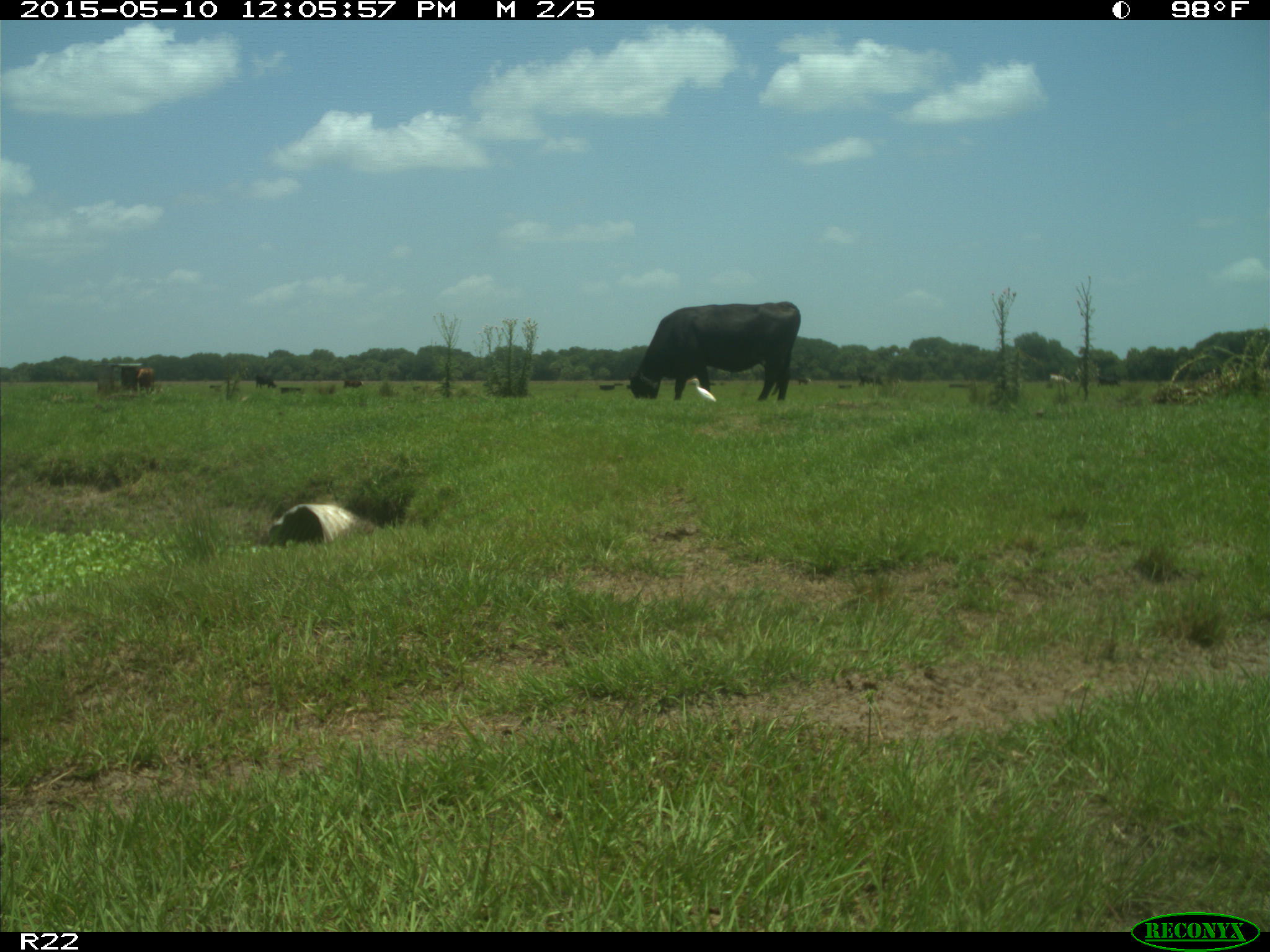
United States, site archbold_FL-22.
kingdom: Animalia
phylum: Chordata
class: Mammalia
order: Artiodactyla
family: Bovidae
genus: Bos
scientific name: Bos taurus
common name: domestic cow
Bos taurus (domestic cow).